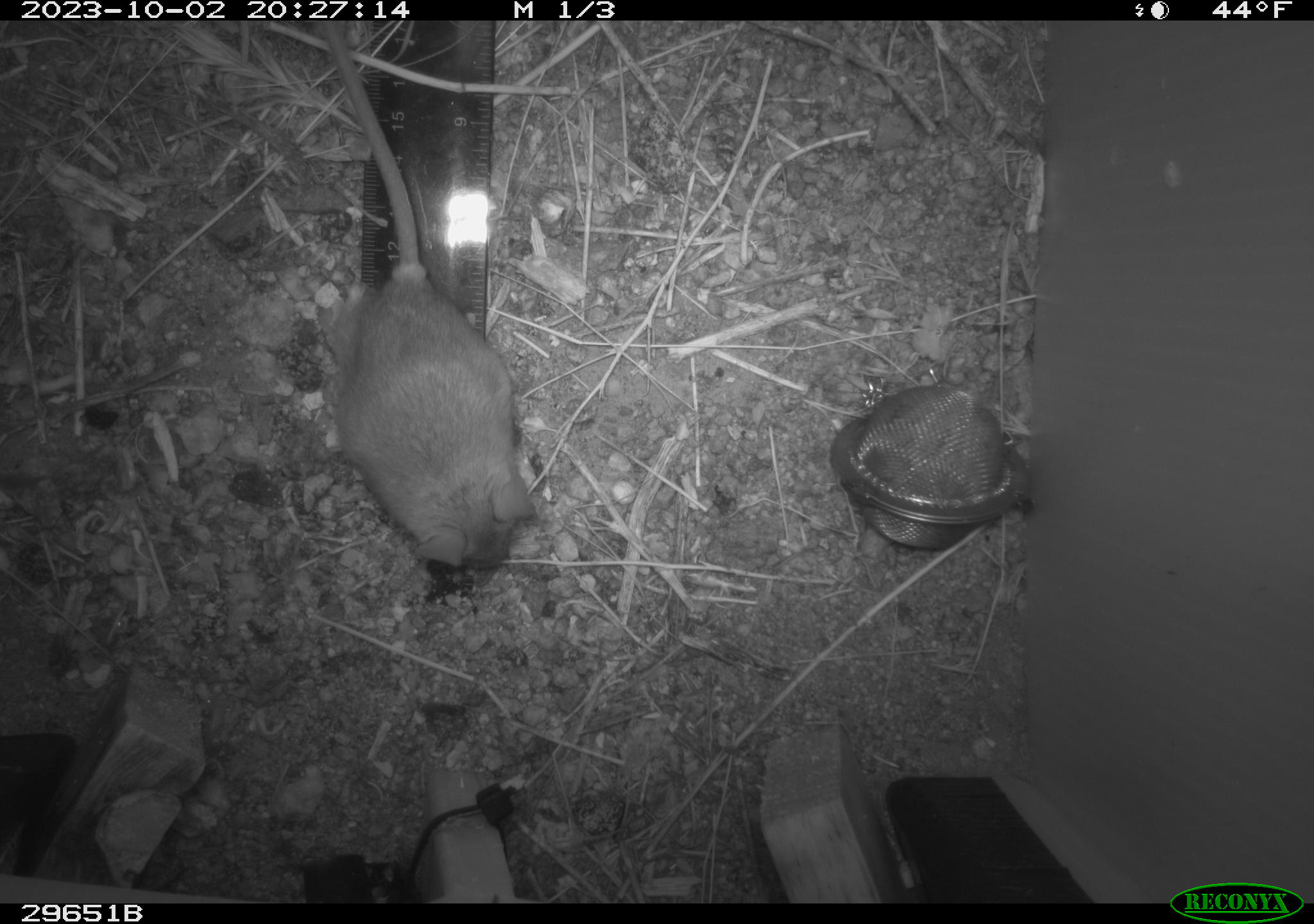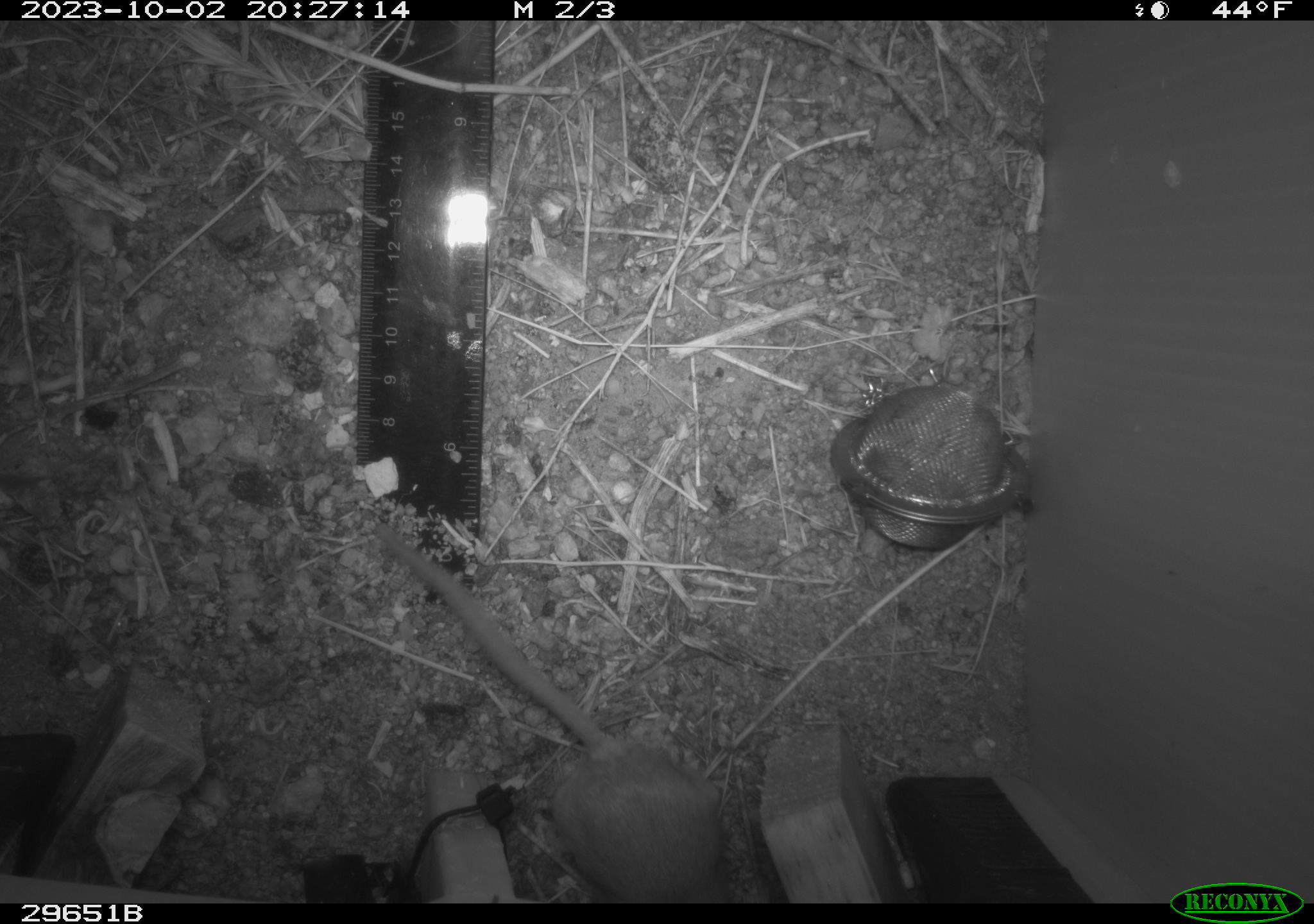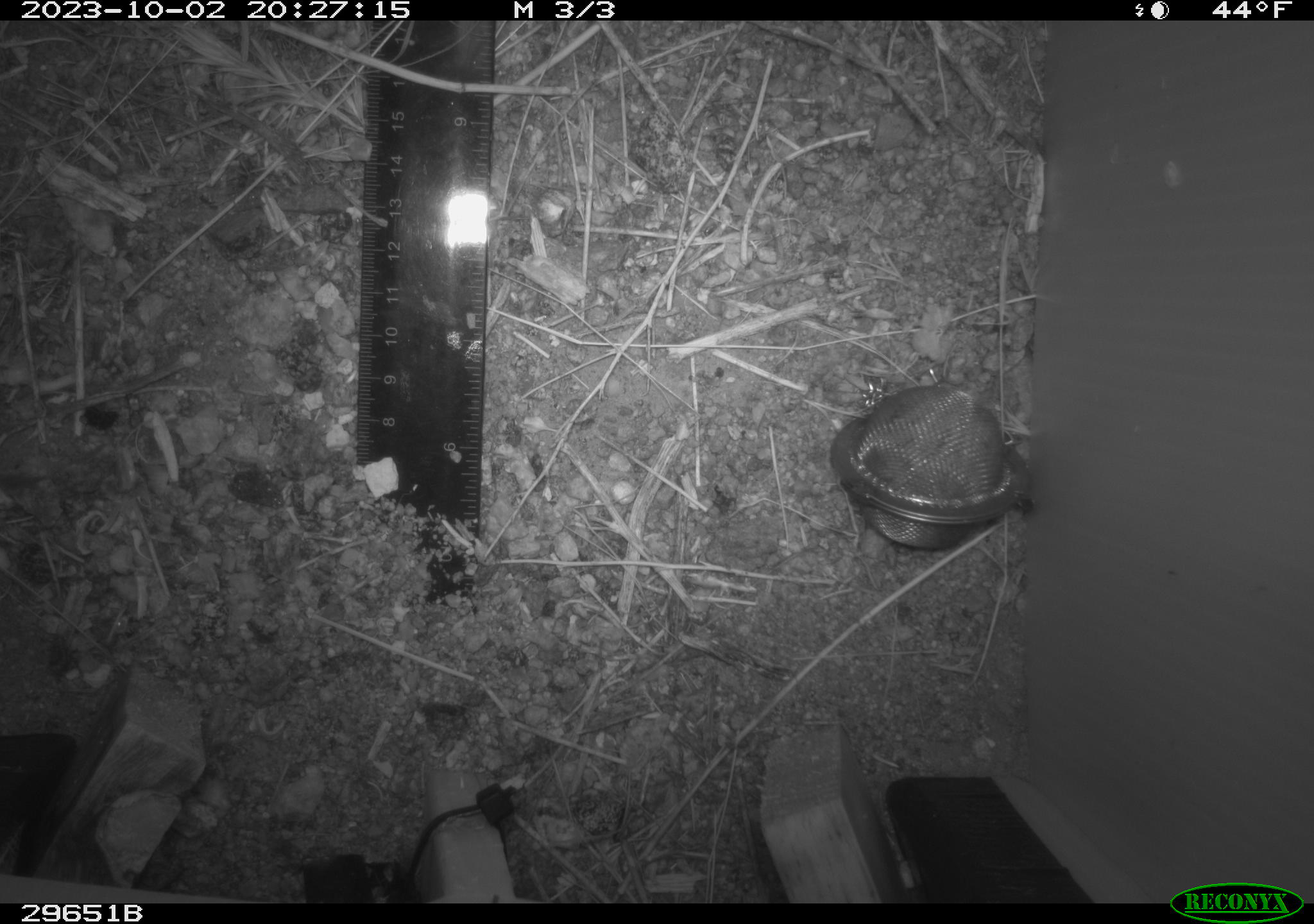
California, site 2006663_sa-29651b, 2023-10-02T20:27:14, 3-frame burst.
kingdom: Animalia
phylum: Chordata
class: Mammalia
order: Rodentia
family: Cricetidae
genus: Peromyscus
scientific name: Peromyscus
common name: deer mice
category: peromyscus species